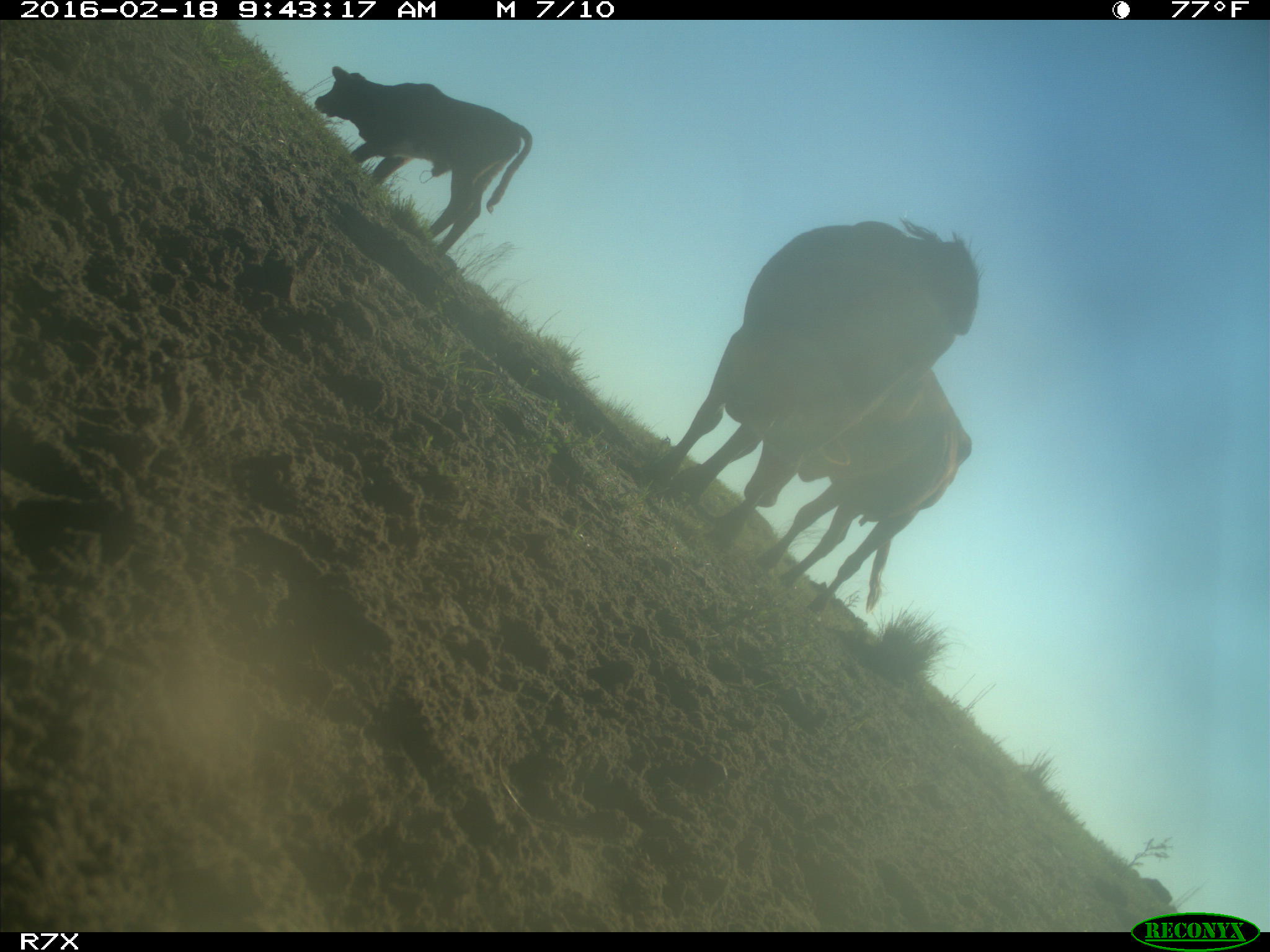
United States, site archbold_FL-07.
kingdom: Animalia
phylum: Chordata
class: Mammalia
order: Artiodactyla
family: Bovidae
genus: Bos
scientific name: Bos taurus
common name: domestic cow